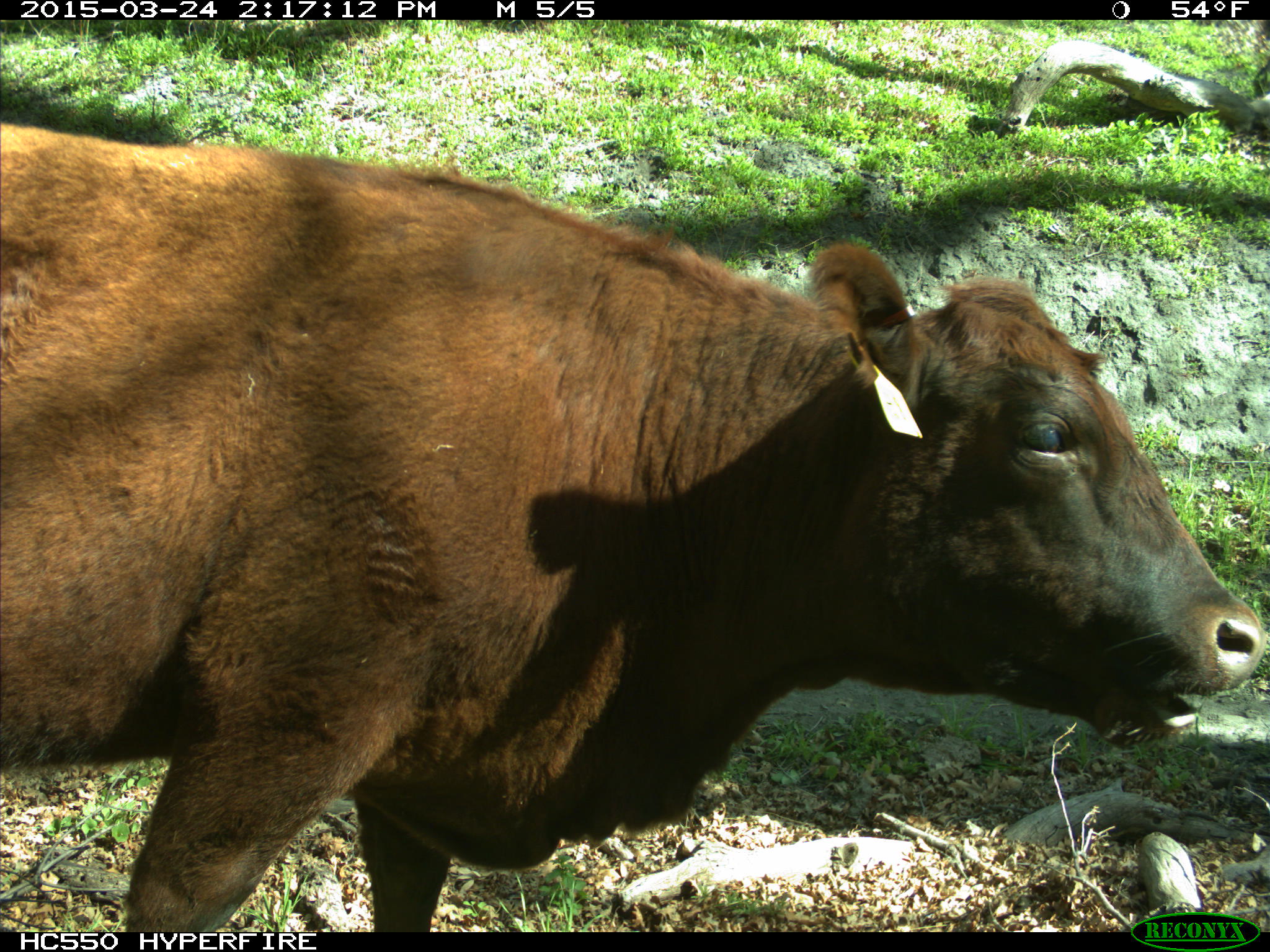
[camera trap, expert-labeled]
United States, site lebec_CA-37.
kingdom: Animalia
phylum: Chordata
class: Mammalia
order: Artiodactyla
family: Bovidae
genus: Bos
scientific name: Bos taurus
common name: domestic cow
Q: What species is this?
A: Bos taurus (domestic cow).